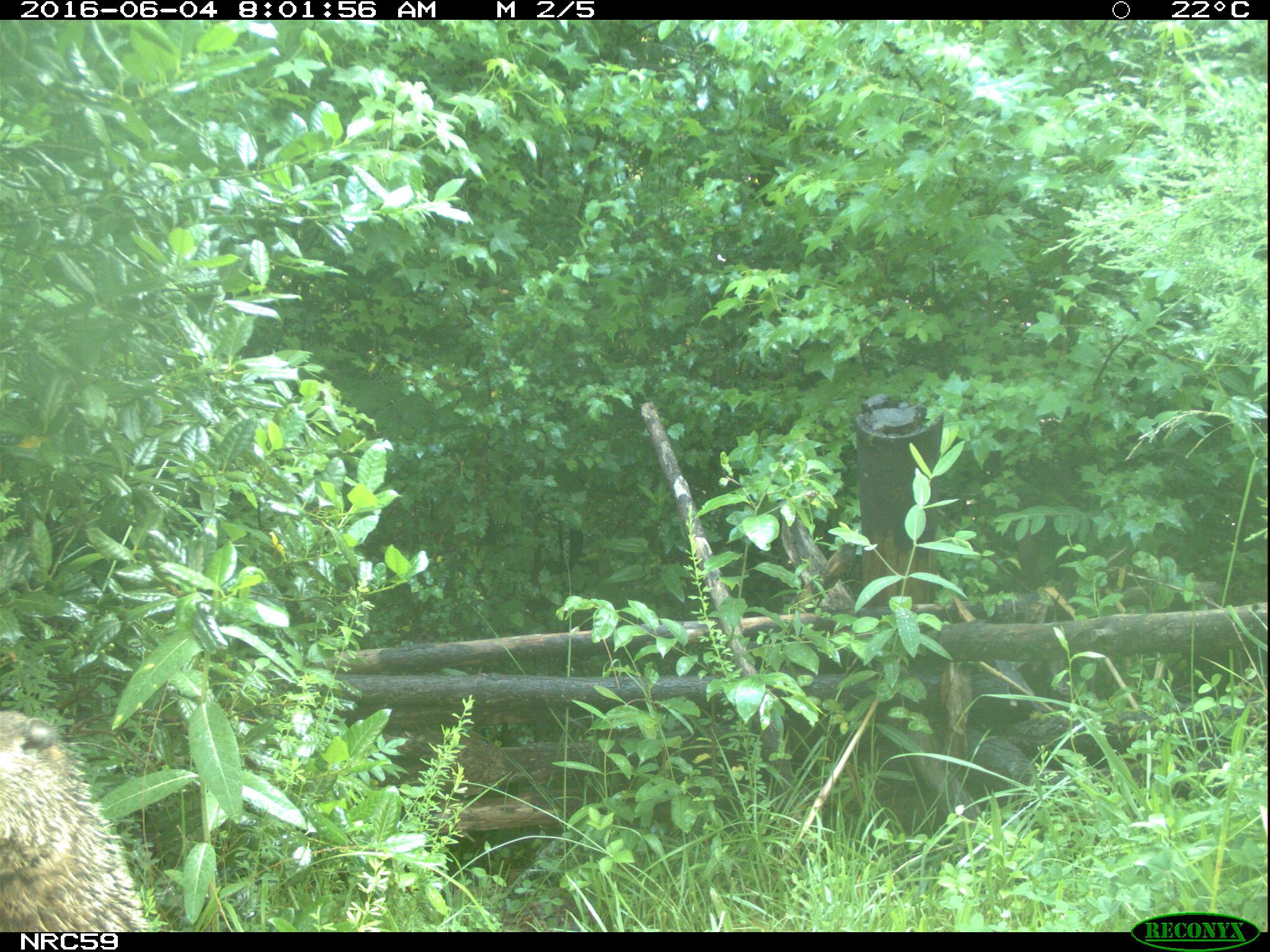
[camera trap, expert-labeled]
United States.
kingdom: Animalia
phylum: Chordata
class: Mammalia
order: Rodentia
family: Sciuridae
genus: Marmota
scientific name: Marmota monax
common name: woodchuck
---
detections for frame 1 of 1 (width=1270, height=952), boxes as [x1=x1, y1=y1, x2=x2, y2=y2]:
Woodchuck: [x1=0, y1=701, x2=150, y2=926]